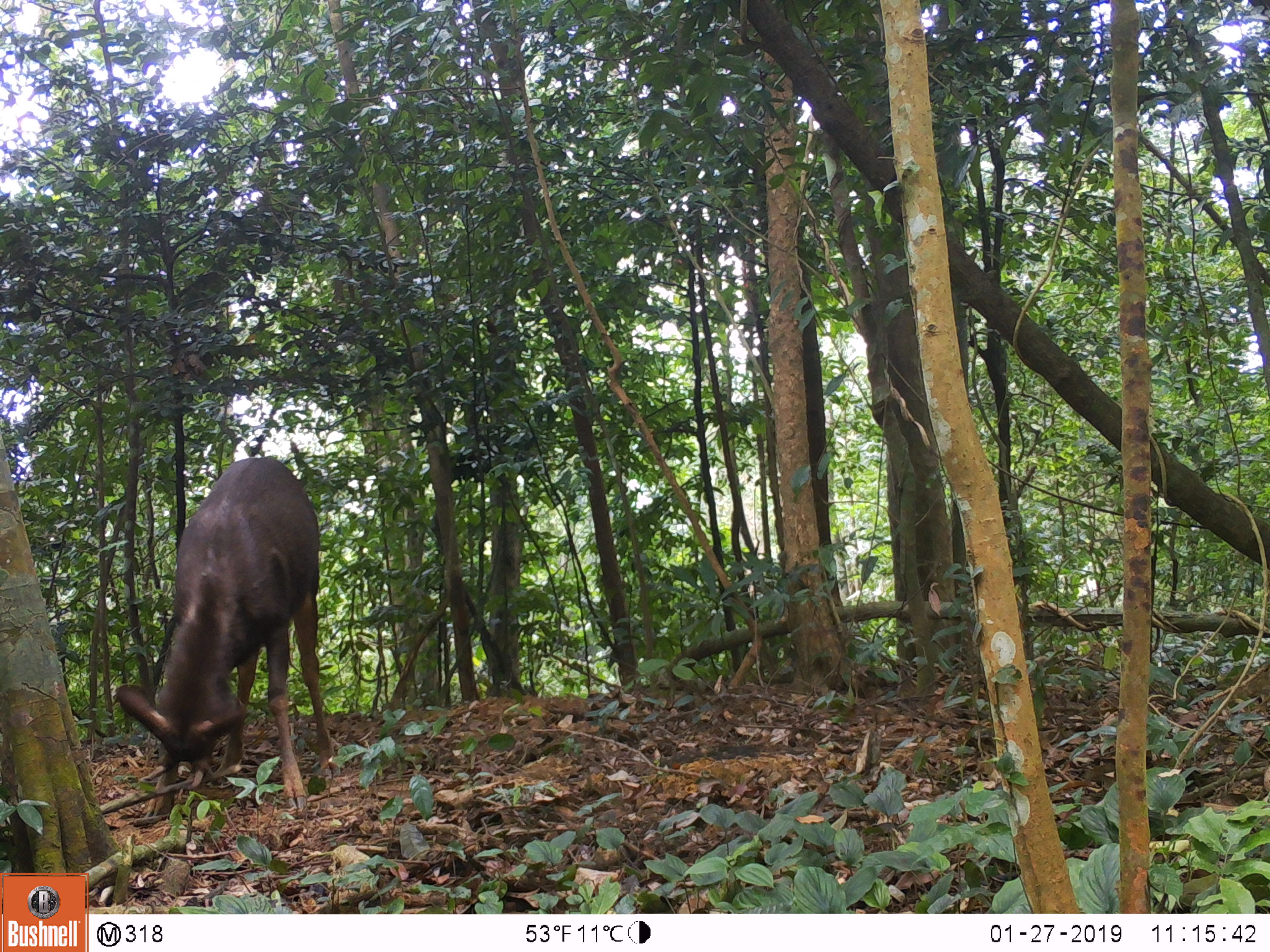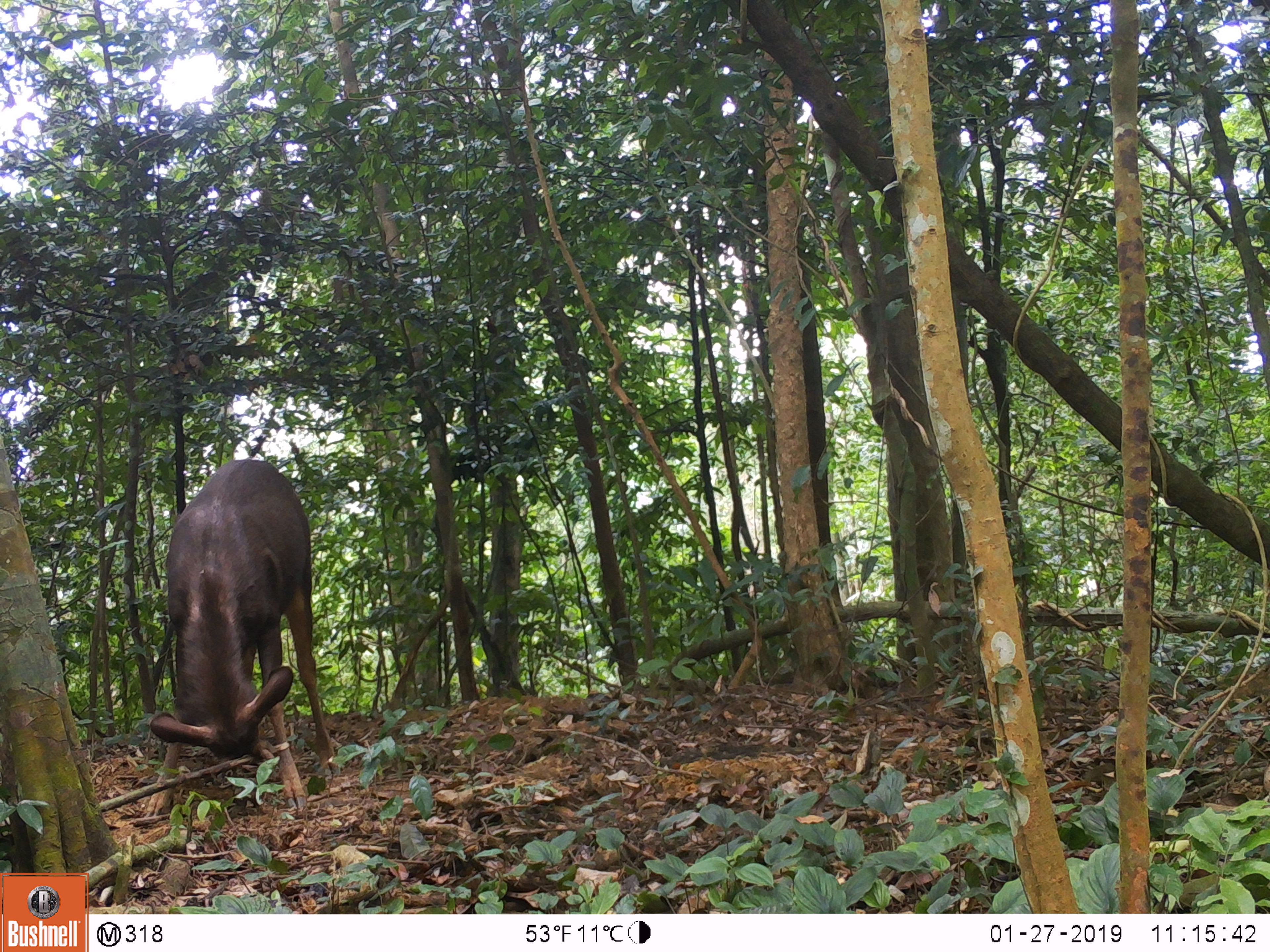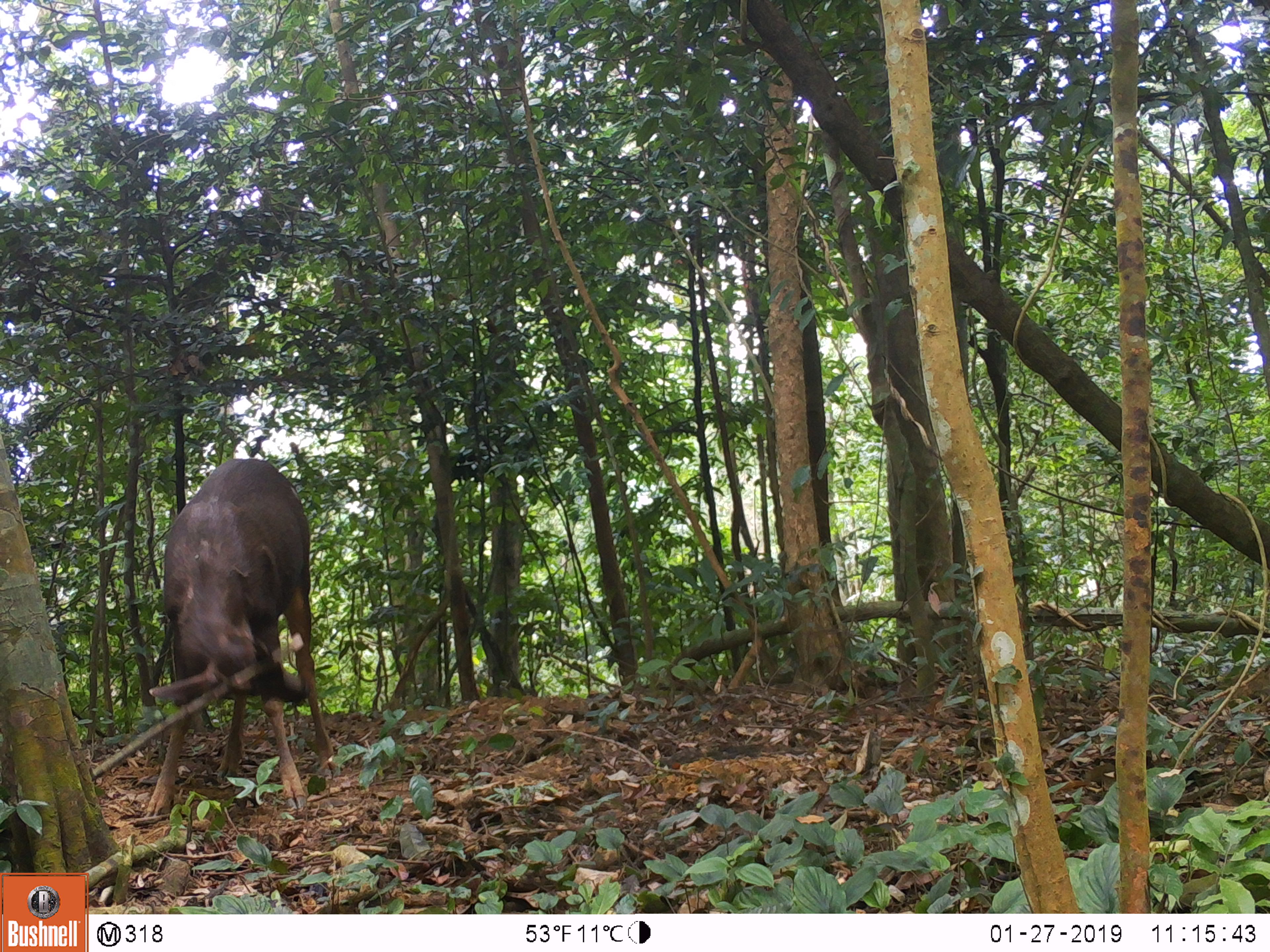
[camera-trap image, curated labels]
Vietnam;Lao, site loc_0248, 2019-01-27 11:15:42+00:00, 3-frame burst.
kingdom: Animalia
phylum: Chordata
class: Mammalia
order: Artiodactyla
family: Cervidae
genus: Rusa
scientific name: Rusa unicolor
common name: sambar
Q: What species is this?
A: Sambar (Rusa unicolor).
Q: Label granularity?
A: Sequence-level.